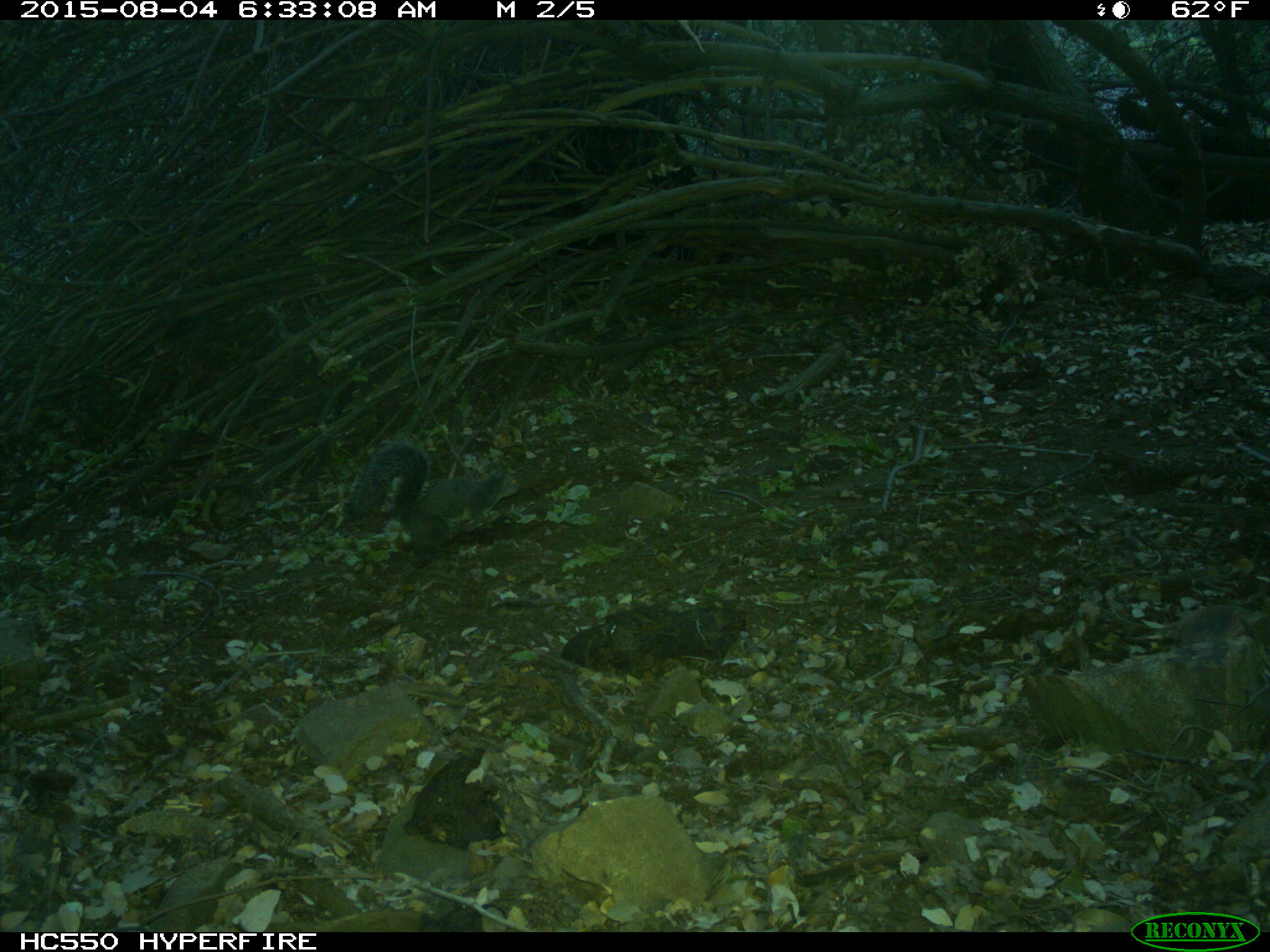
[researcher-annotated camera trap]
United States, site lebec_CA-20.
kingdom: Animalia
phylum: Chordata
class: Mammalia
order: Rodentia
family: Sciuridae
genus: Sciurus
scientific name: Sciurus carolinensis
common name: eastern gray squirrel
Sciurus carolinensis (eastern gray squirrel).